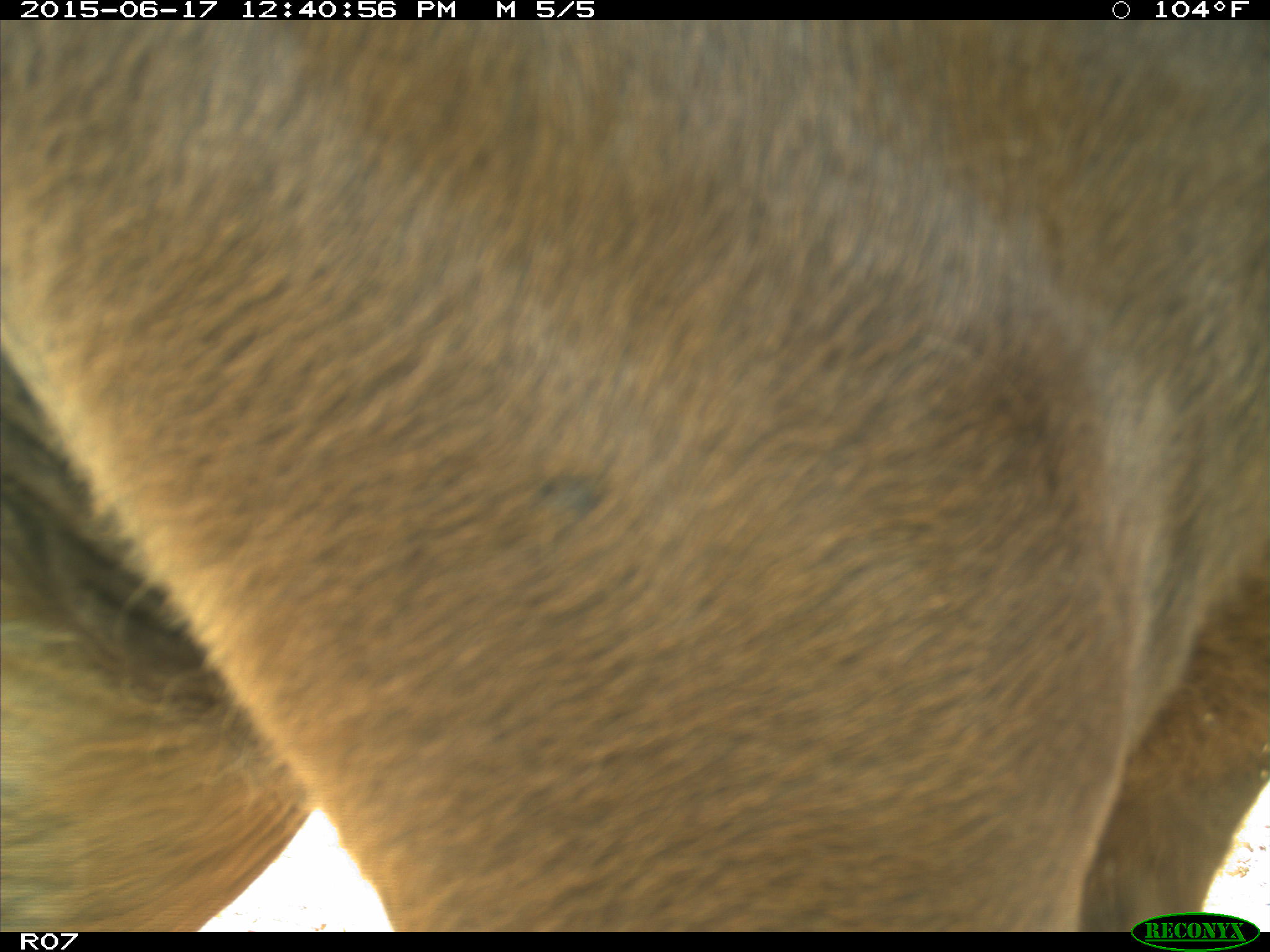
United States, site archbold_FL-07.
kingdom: Animalia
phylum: Chordata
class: Mammalia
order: Artiodactyla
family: Bovidae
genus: Bos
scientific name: Bos taurus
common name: domestic cow